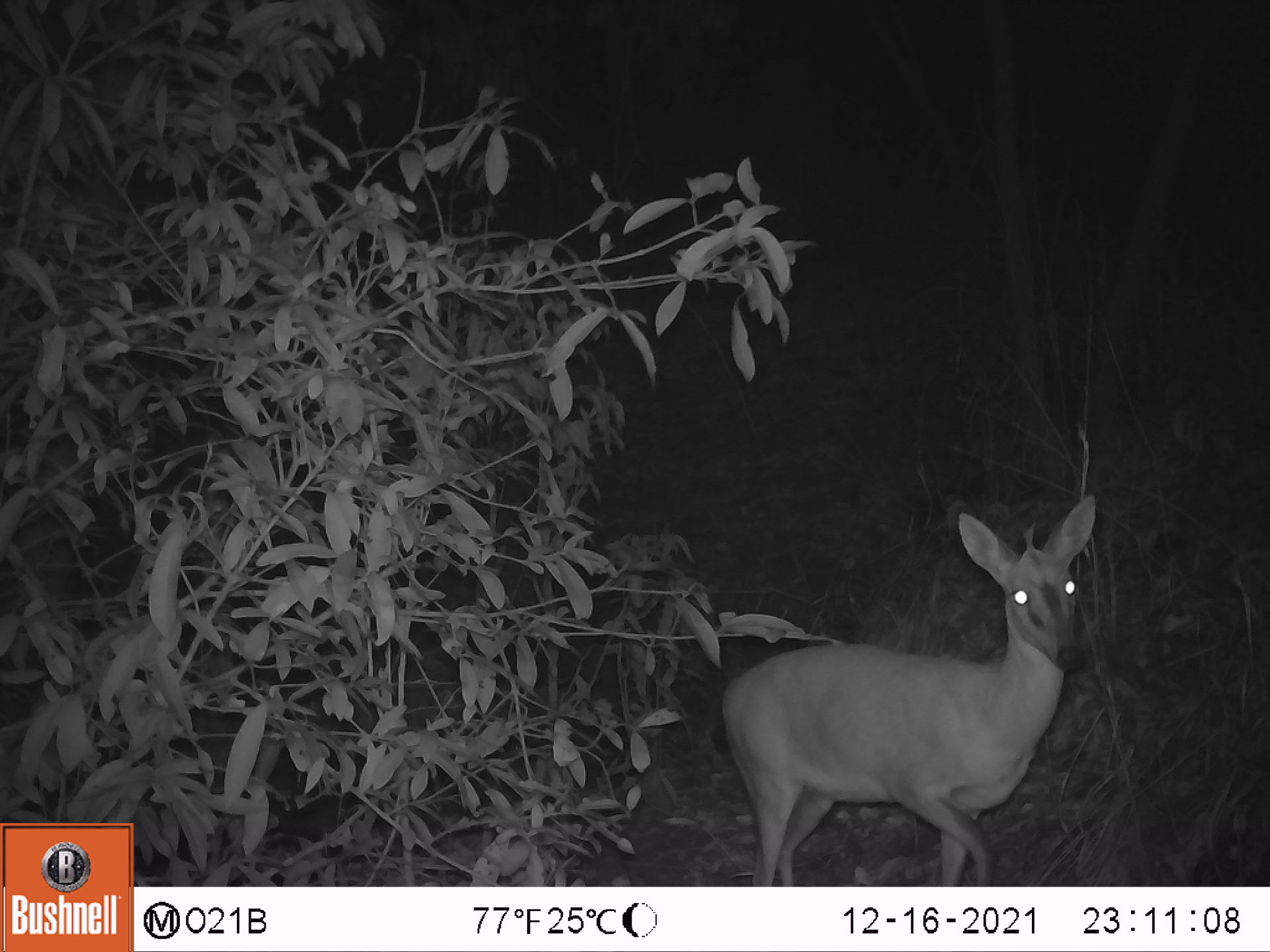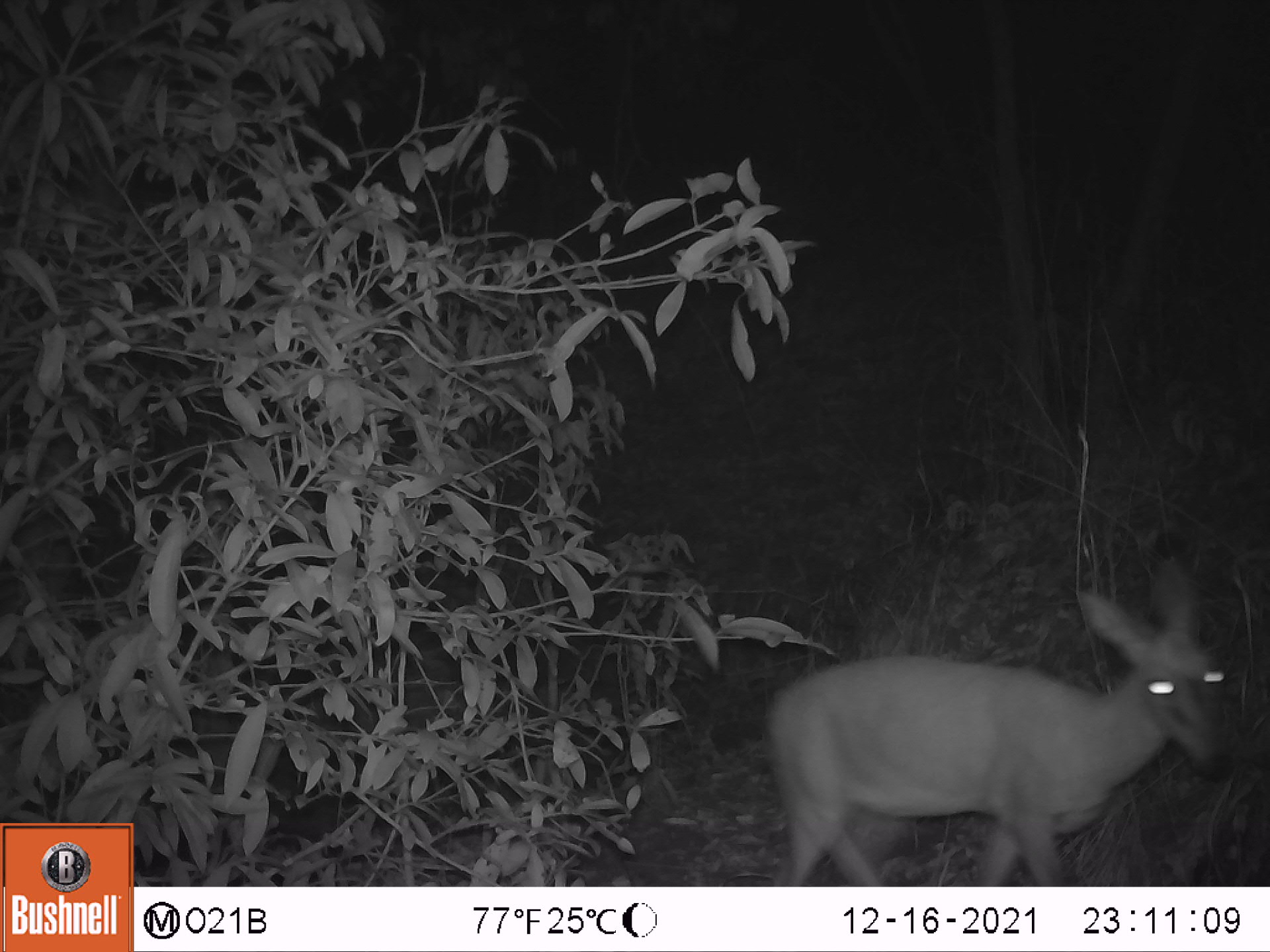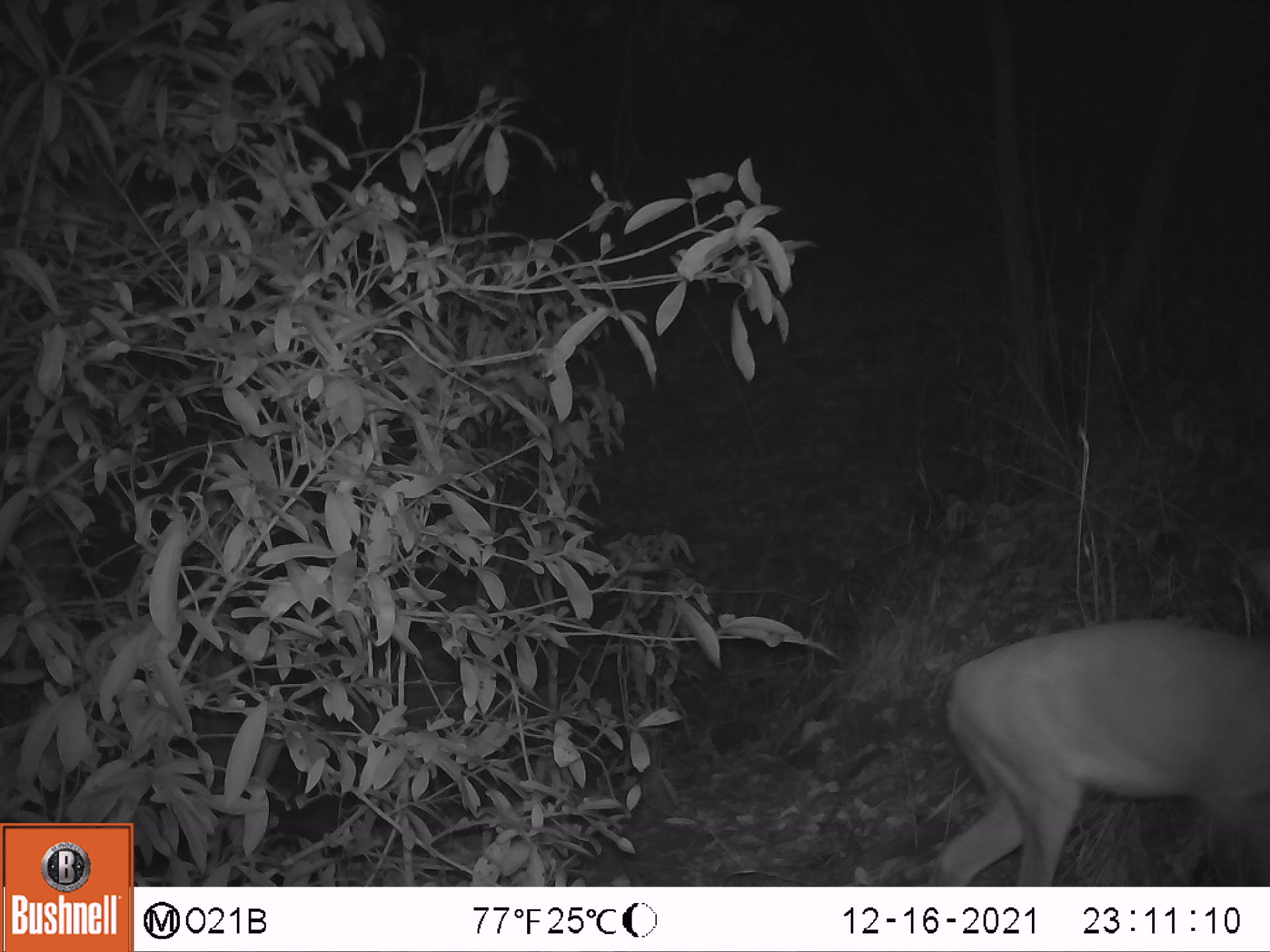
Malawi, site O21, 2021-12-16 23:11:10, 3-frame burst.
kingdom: Animalia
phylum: Chordata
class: Mammalia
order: Artiodactyla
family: Bovidae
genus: Sylvicapra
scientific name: Sylvicapra grimmia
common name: common duiker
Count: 1.